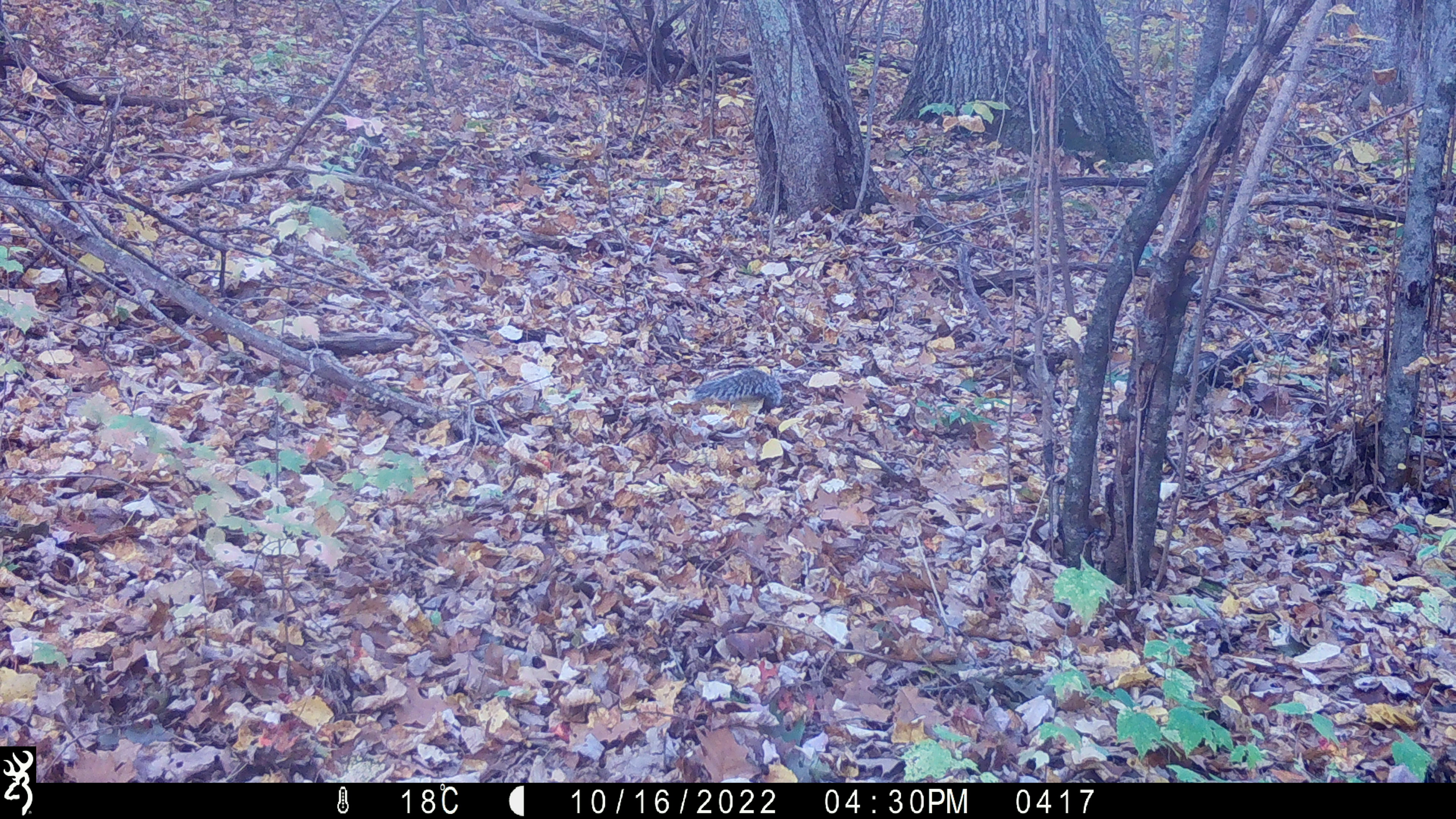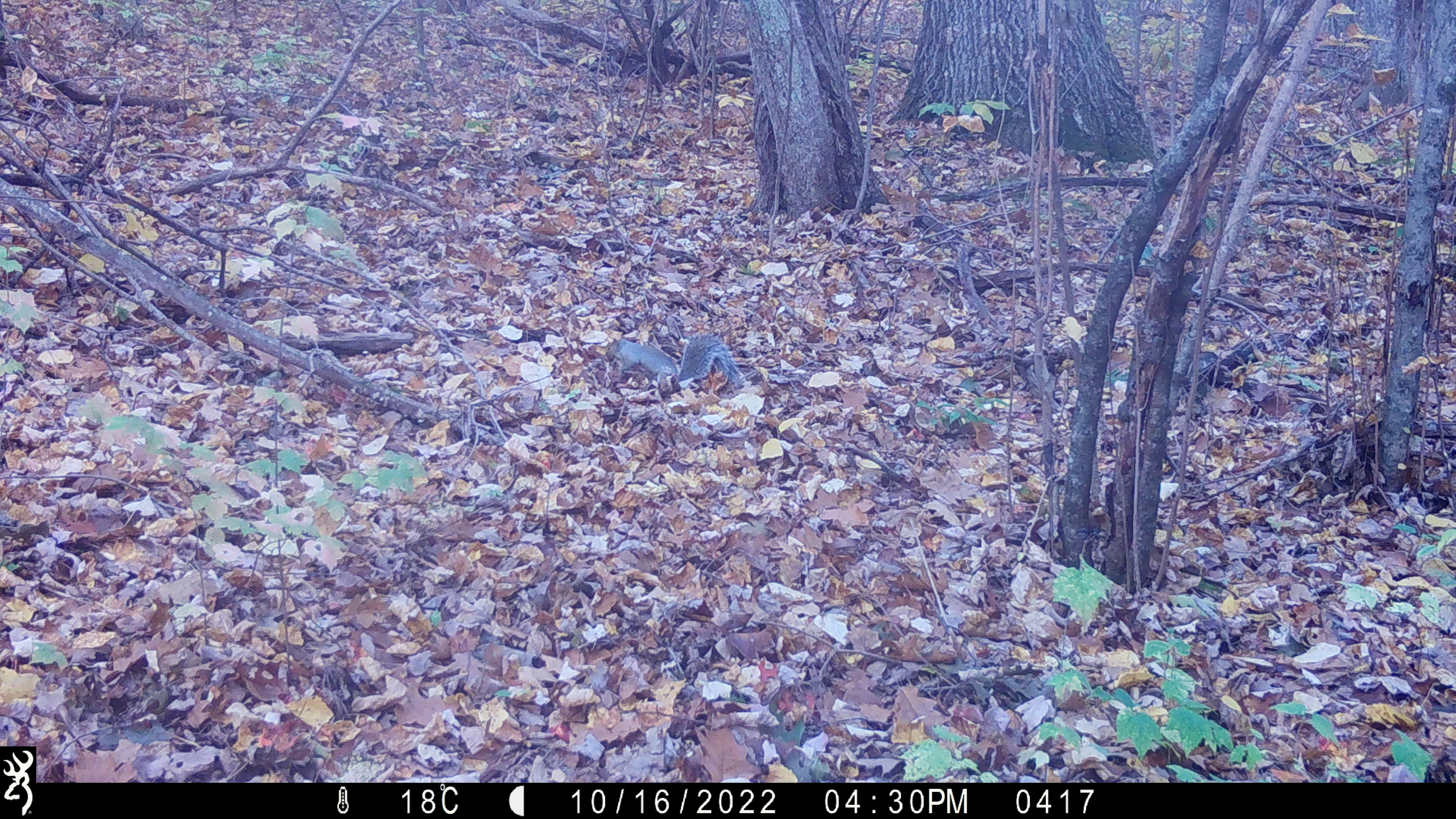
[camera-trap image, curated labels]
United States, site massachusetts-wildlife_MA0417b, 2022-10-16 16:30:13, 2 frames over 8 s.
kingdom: Animalia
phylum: Chordata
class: Mammalia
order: Rodentia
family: Sciuridae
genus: Sciurus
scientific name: Sciurus carolinensis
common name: gray squirrel